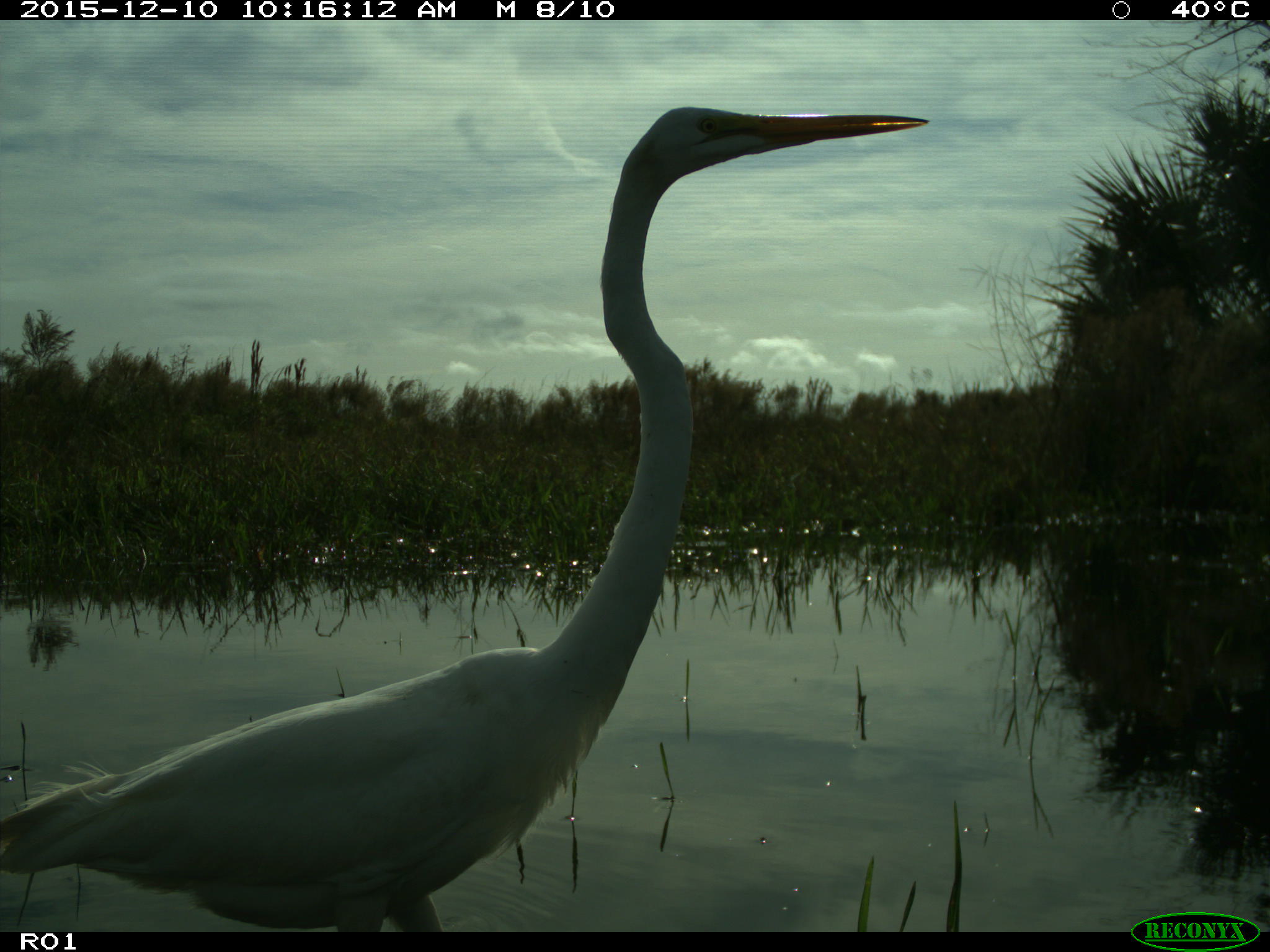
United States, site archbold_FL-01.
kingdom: Animalia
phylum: Chordata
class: Aves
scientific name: Aves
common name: birds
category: unidentified bird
Unidentified bird (birds) (Aves).